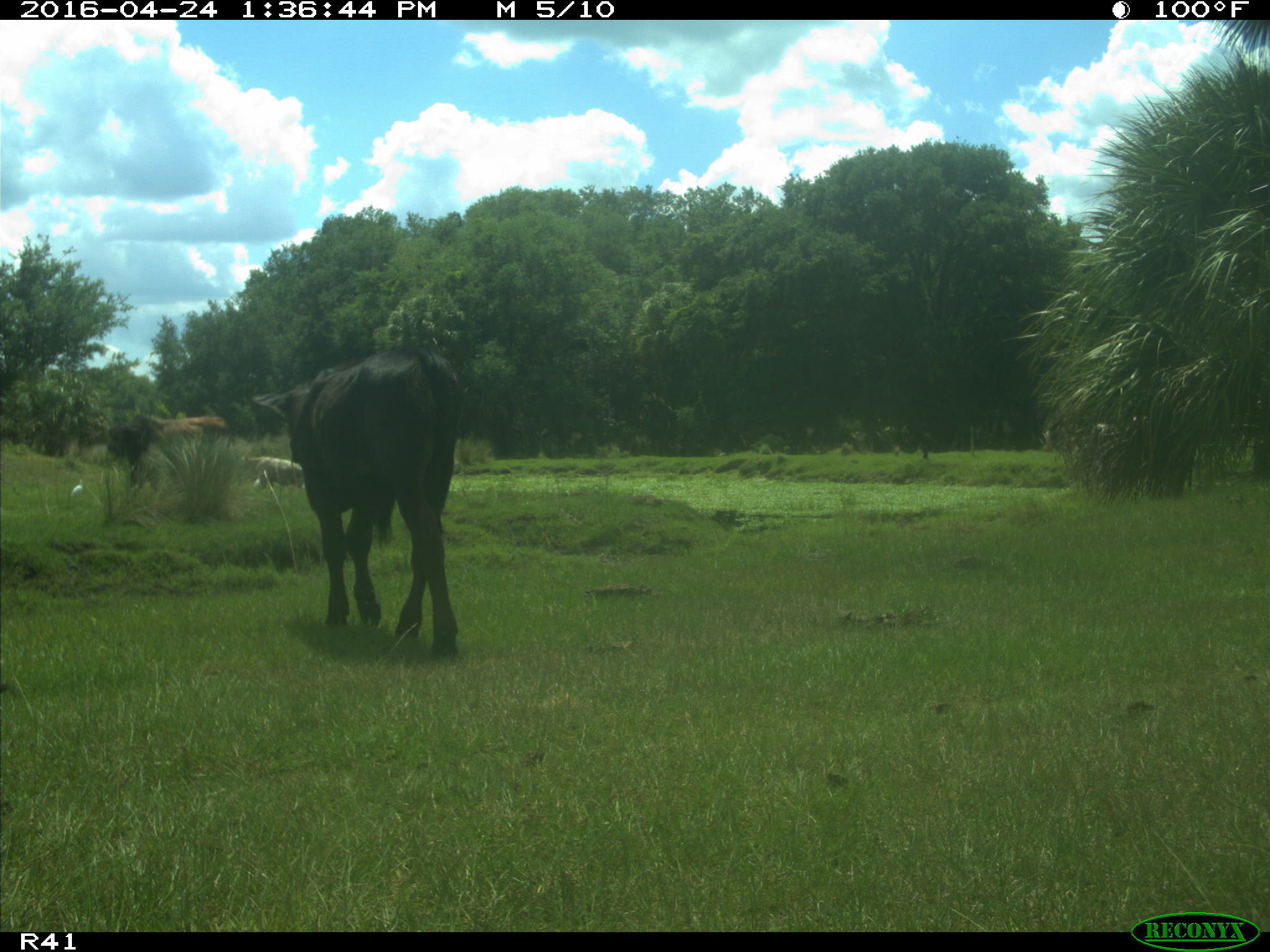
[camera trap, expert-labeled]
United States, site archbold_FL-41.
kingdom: Animalia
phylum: Chordata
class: Mammalia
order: Artiodactyla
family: Bovidae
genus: Bos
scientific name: Bos taurus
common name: domestic cow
Bos taurus (domestic cow).